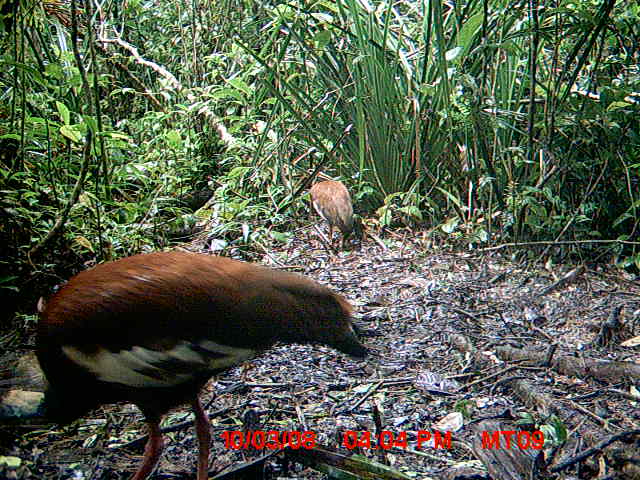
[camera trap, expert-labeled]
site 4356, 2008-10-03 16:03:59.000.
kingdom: Animalia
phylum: Chordata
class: Aves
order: Cuculiformes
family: Cuculidae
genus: Coua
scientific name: Coua serriana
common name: red-breasted coua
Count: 2.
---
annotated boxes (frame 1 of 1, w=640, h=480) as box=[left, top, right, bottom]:
coua serriana: box=[0, 250, 370, 476]; box=[309, 172, 353, 250]